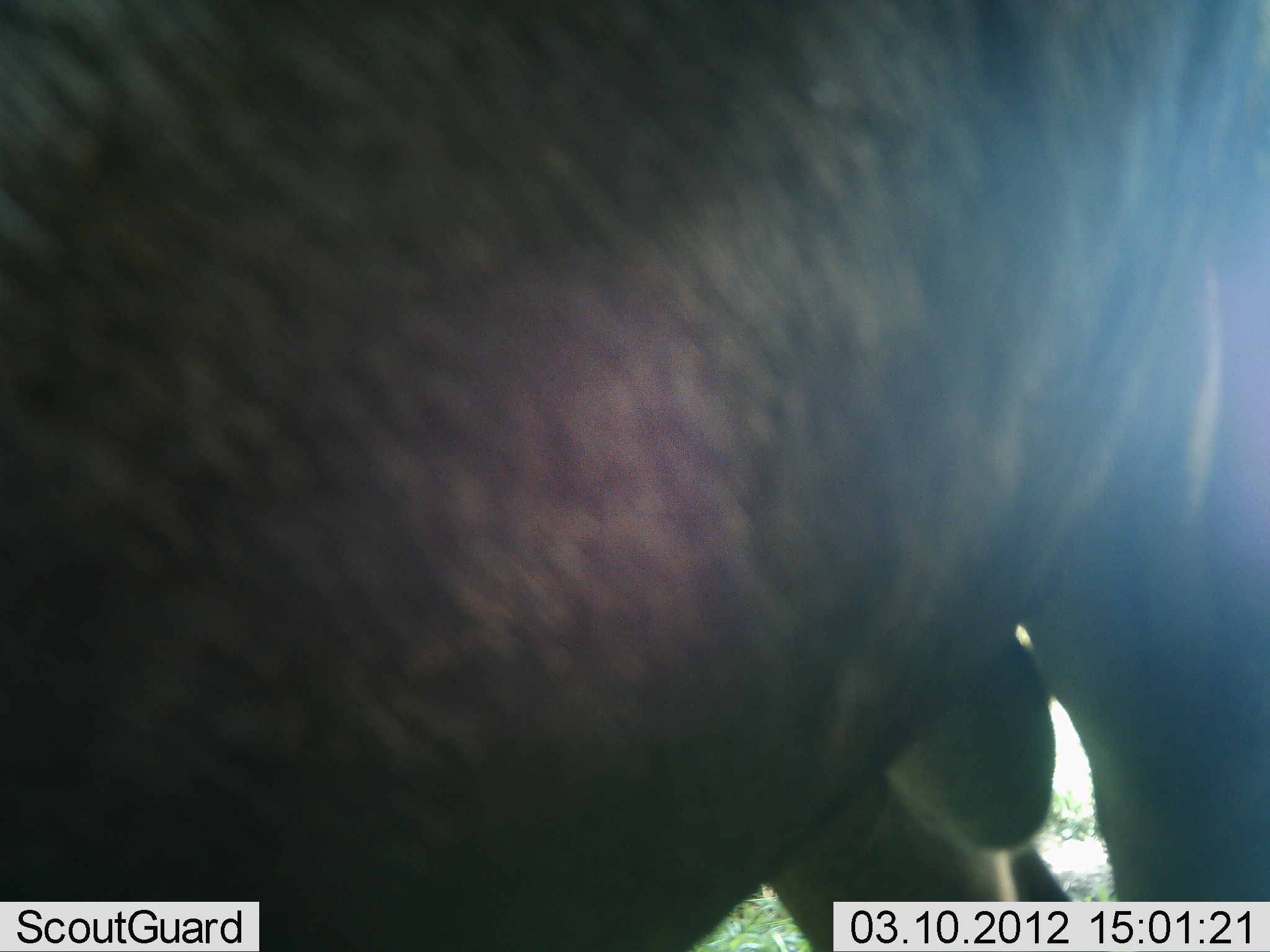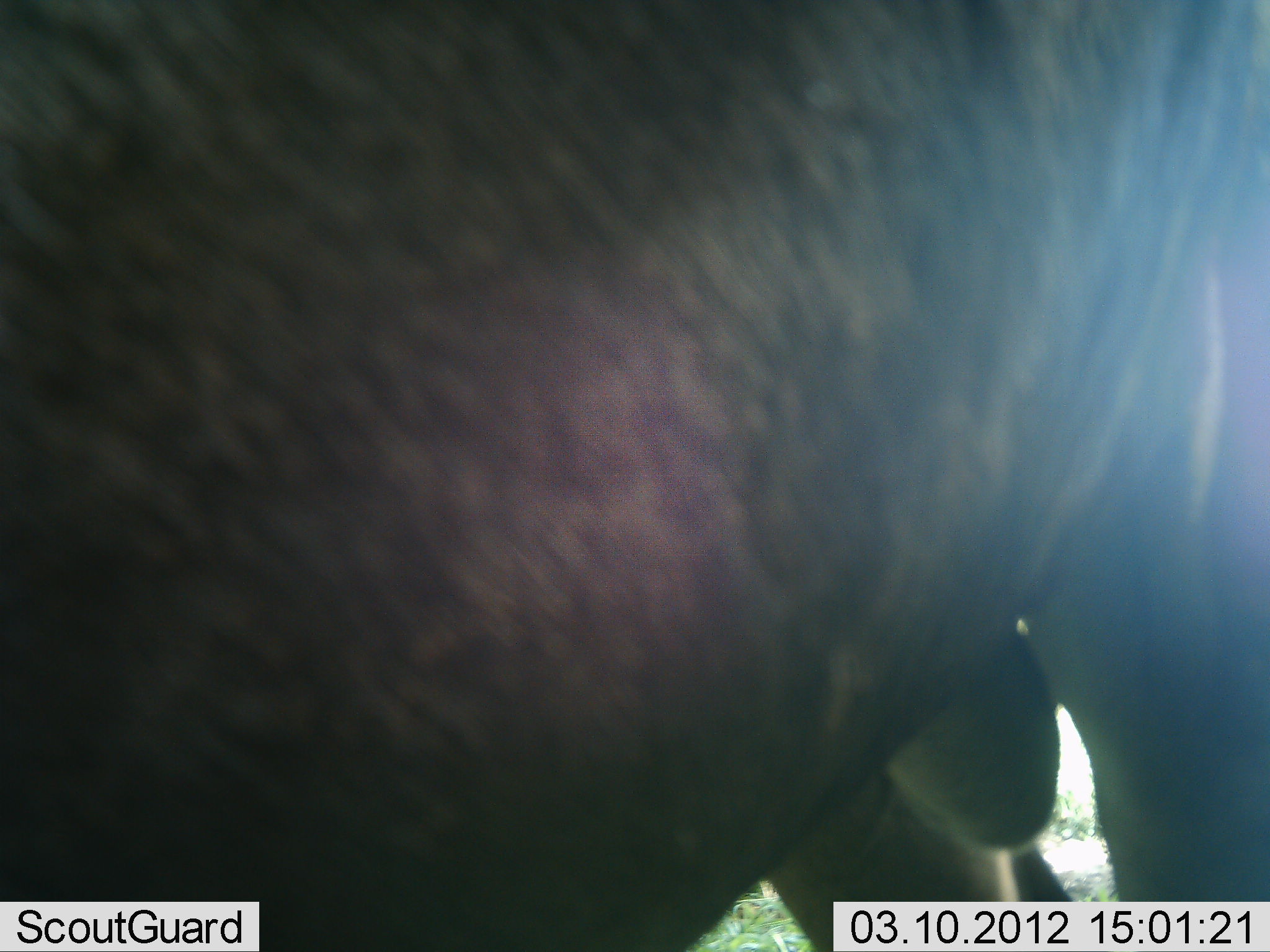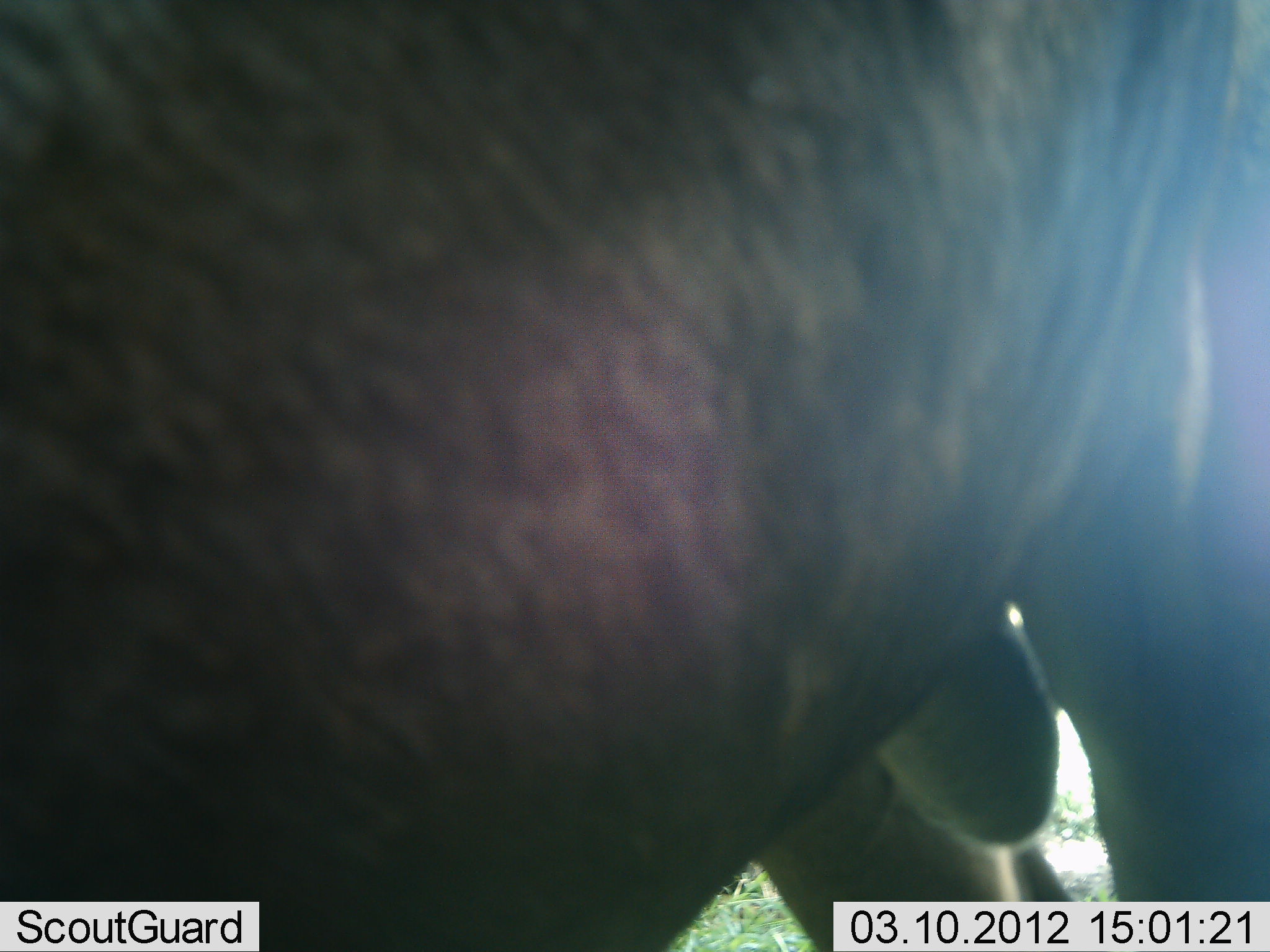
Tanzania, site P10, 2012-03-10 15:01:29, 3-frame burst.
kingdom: Animalia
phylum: Chordata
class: Mammalia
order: Artiodactyla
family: Bovidae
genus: Connochaetes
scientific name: Connochaetes taurinus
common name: blue wildebeest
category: wildebeest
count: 1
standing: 100%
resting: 0%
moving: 0%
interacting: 0%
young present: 8%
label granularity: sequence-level